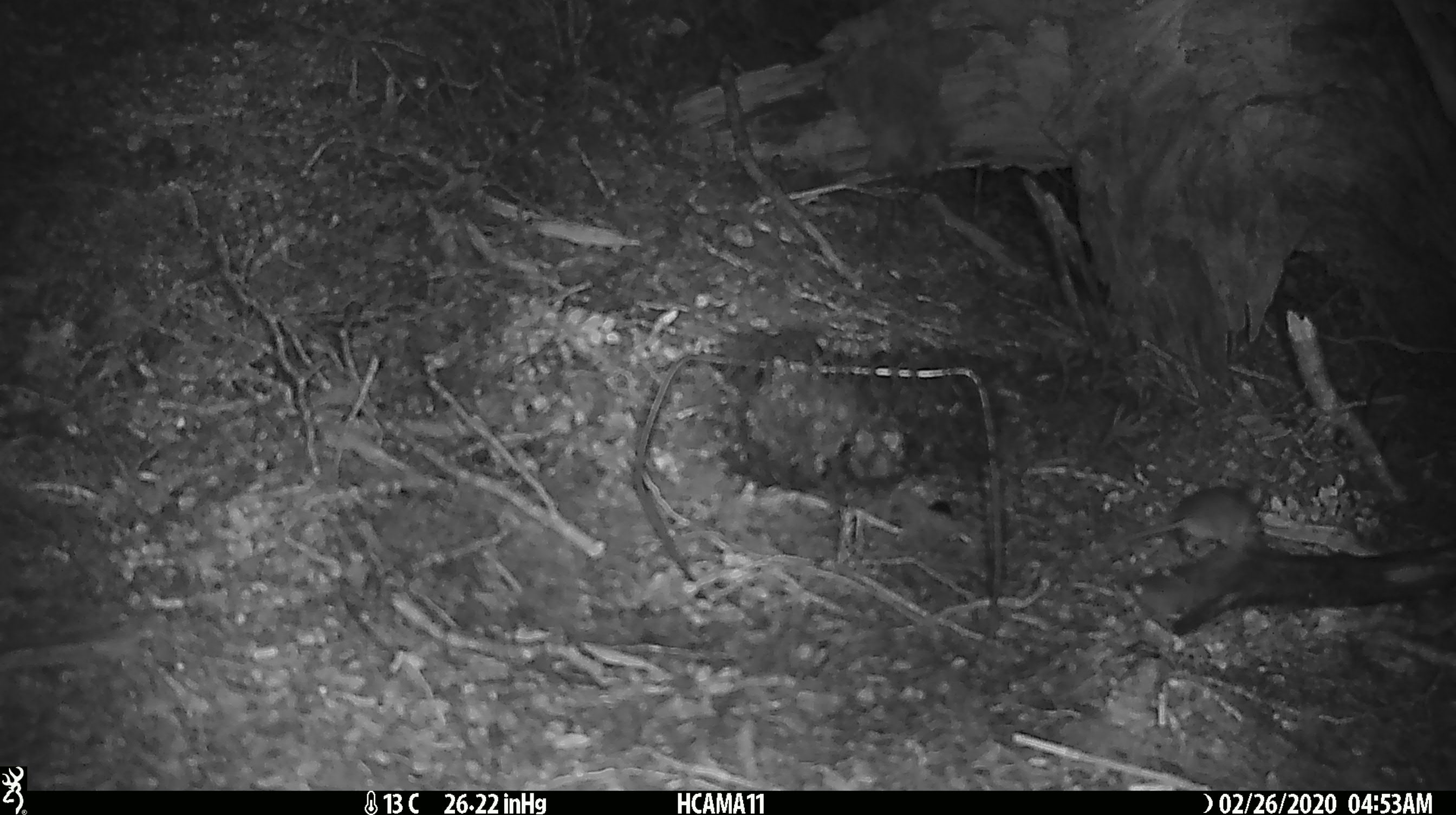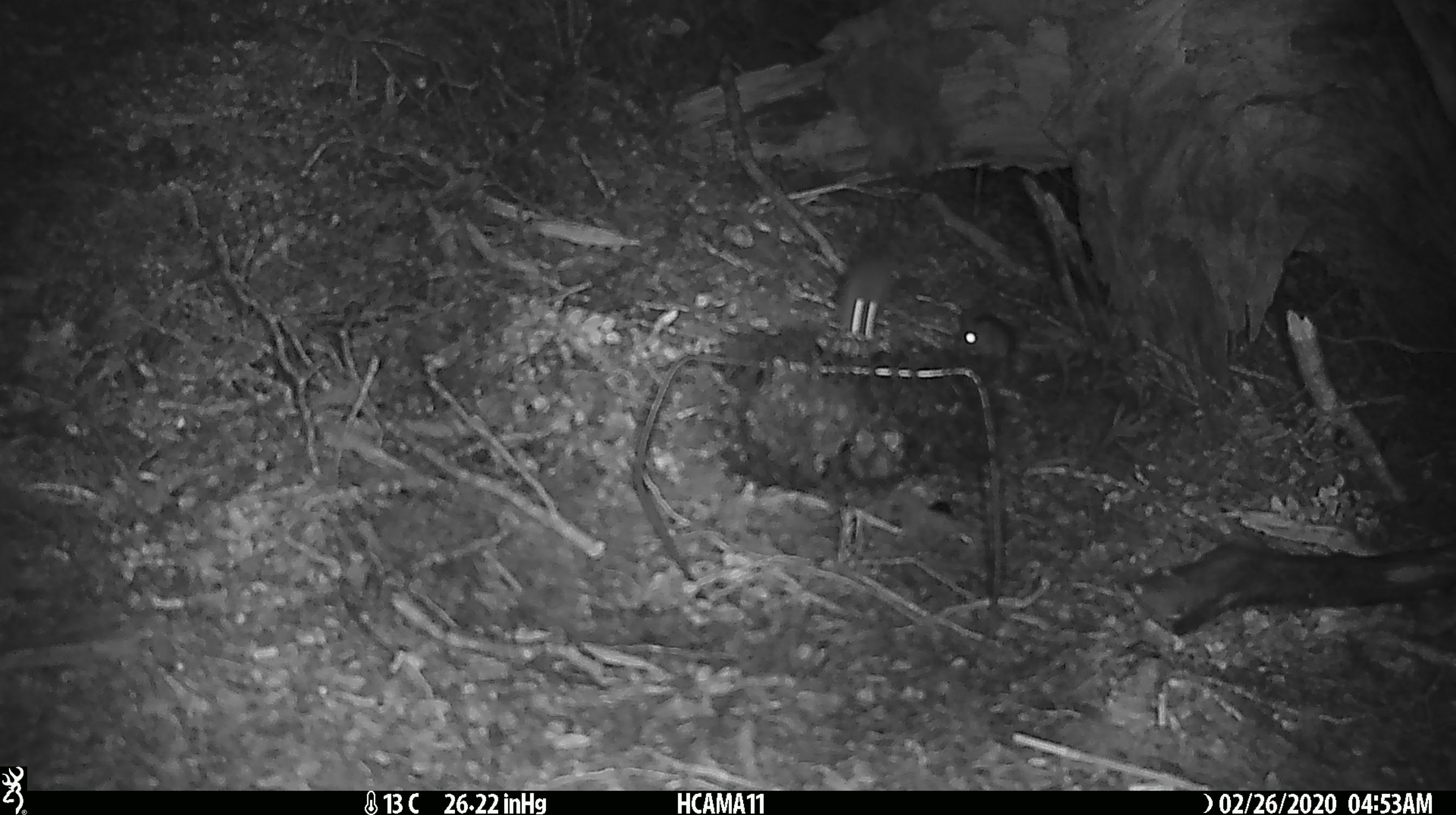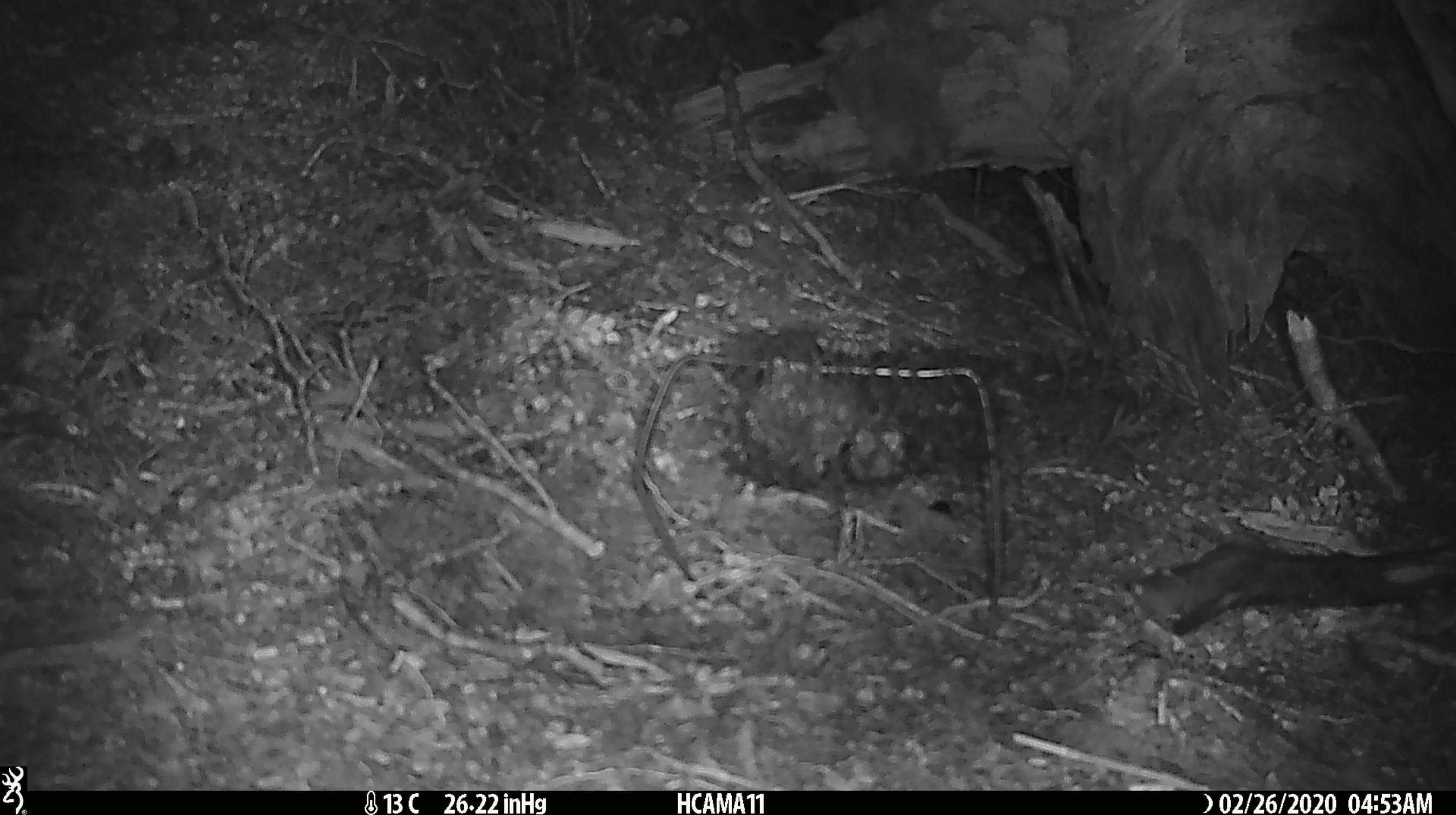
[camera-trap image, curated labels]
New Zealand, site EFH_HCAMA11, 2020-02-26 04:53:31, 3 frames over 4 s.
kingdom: Animalia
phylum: Chordata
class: Mammalia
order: Rodentia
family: Muridae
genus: Mus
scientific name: Mus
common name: mouse